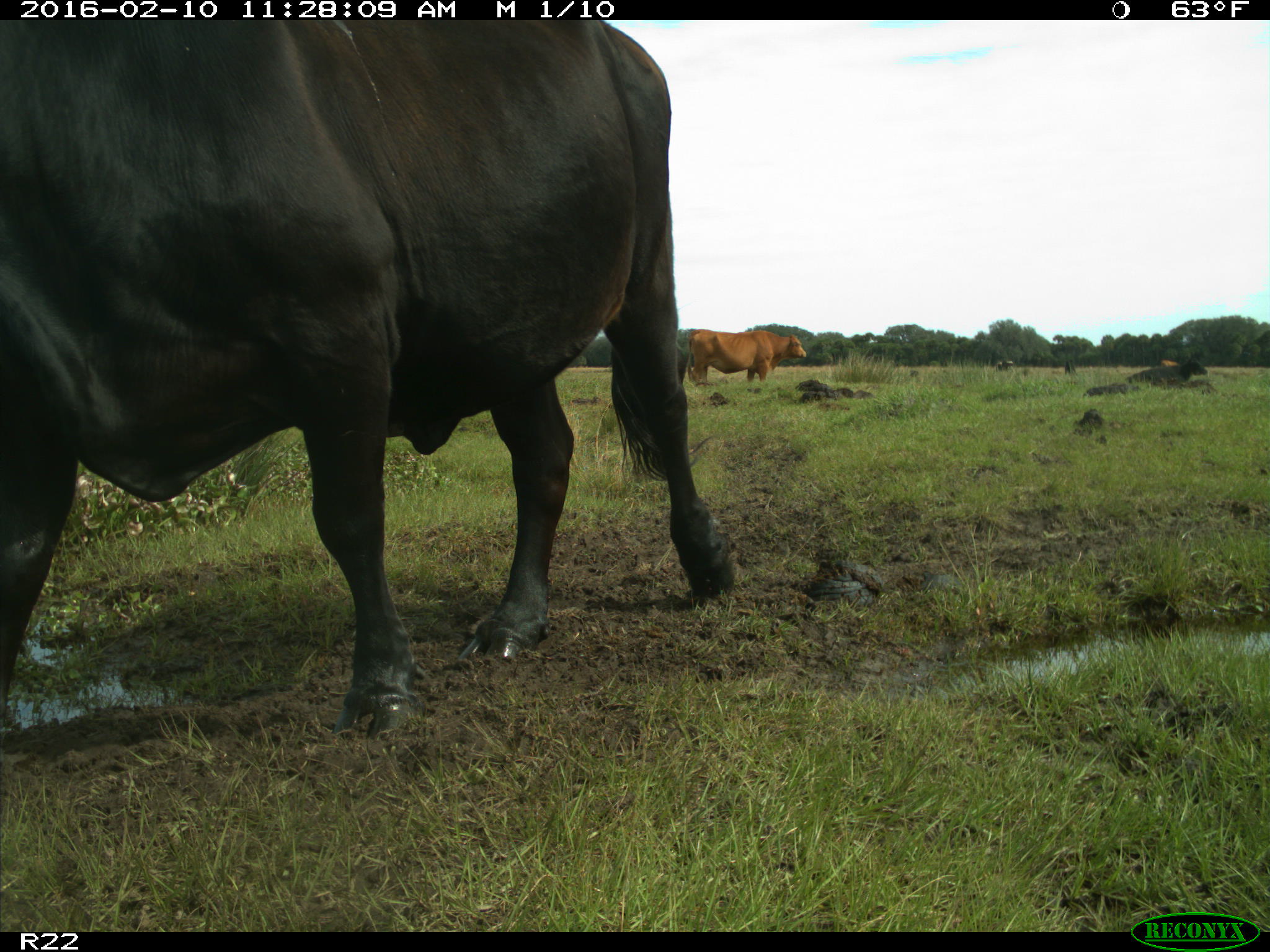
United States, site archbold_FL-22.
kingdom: Animalia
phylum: Chordata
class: Mammalia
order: Artiodactyla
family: Bovidae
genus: Bos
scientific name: Bos taurus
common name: domestic cow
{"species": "Bos taurus (domestic cow)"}